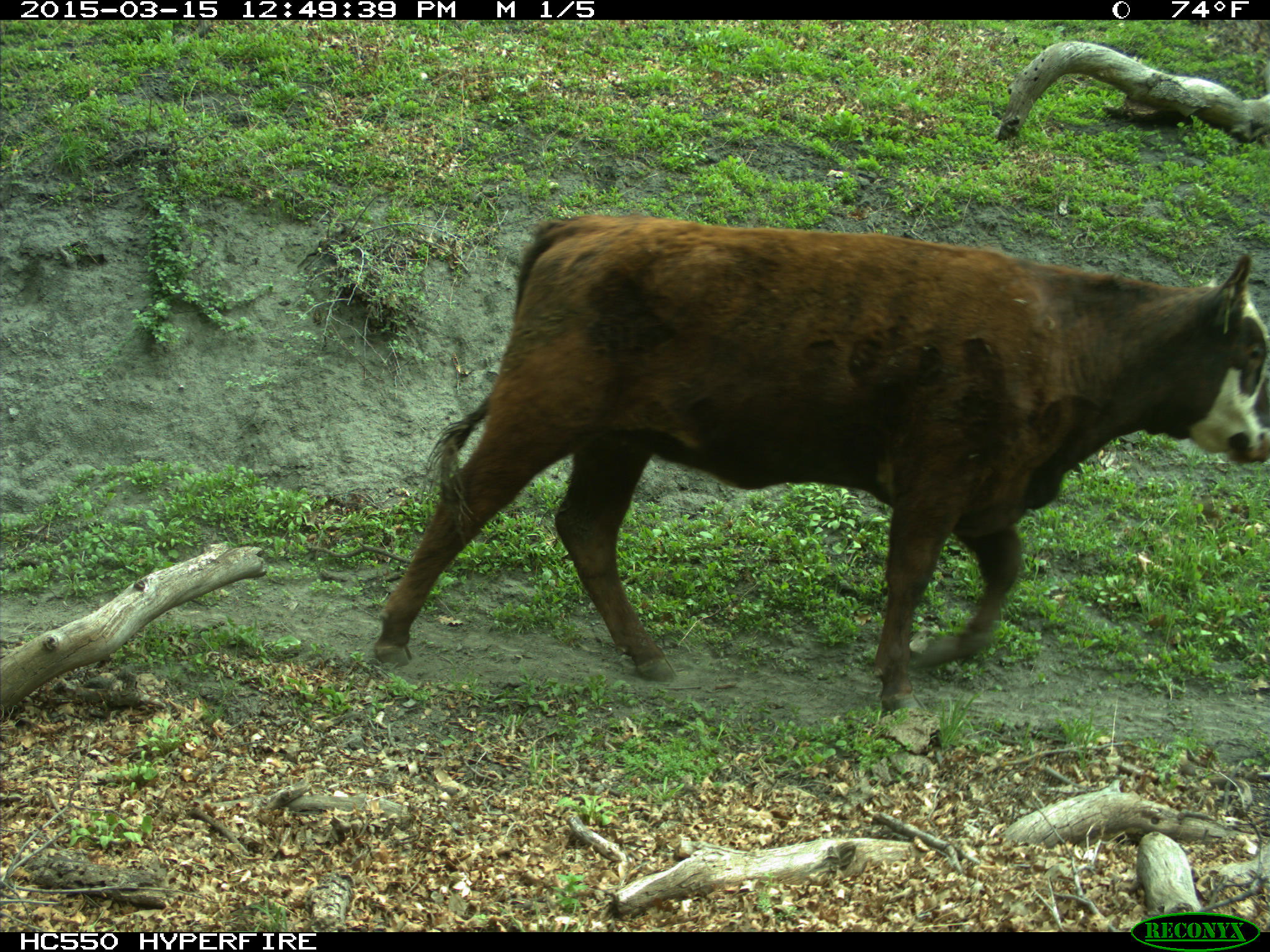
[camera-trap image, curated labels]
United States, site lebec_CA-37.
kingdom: Animalia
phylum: Chordata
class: Mammalia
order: Artiodactyla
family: Bovidae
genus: Bos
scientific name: Bos taurus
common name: domestic cow